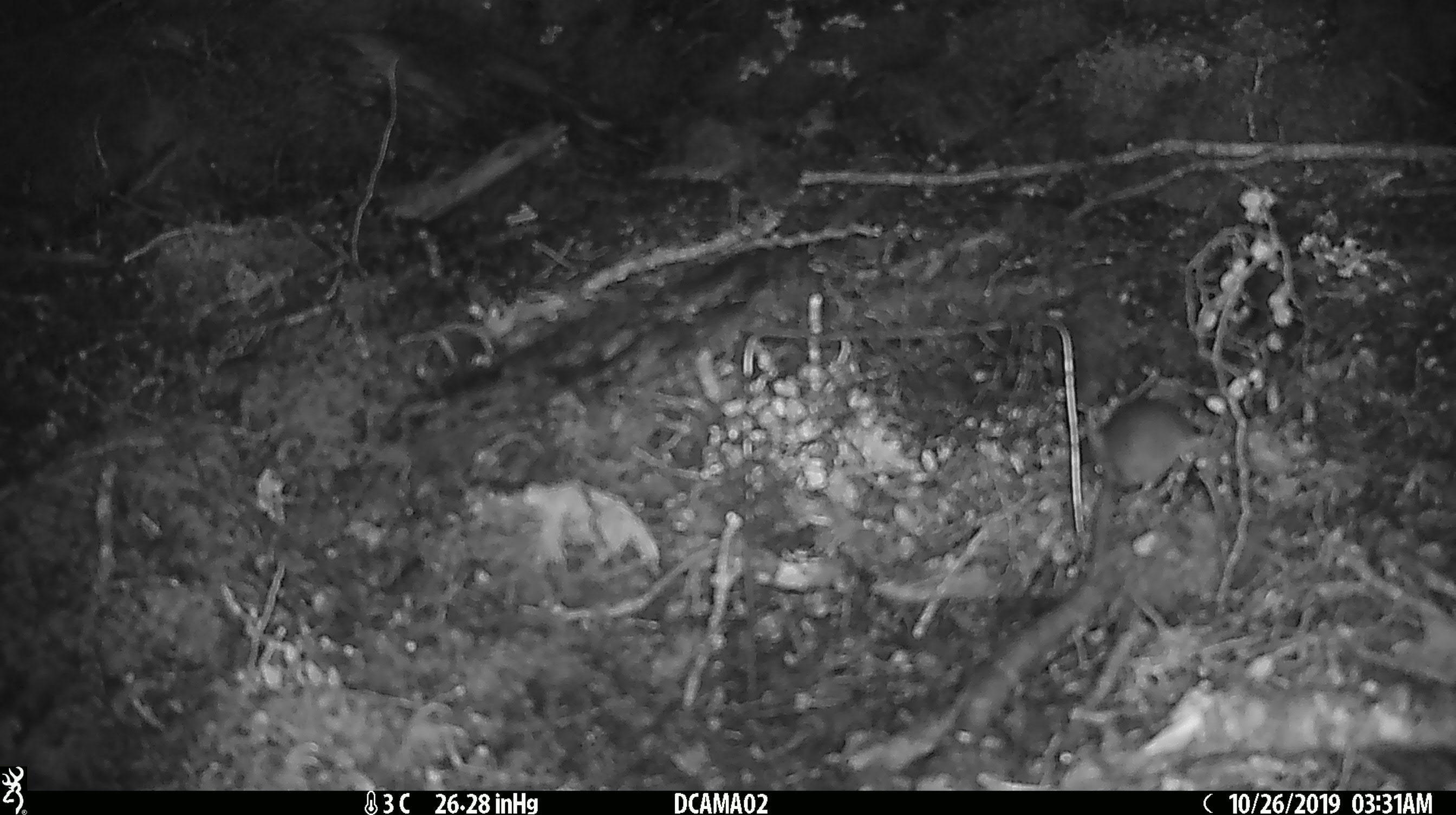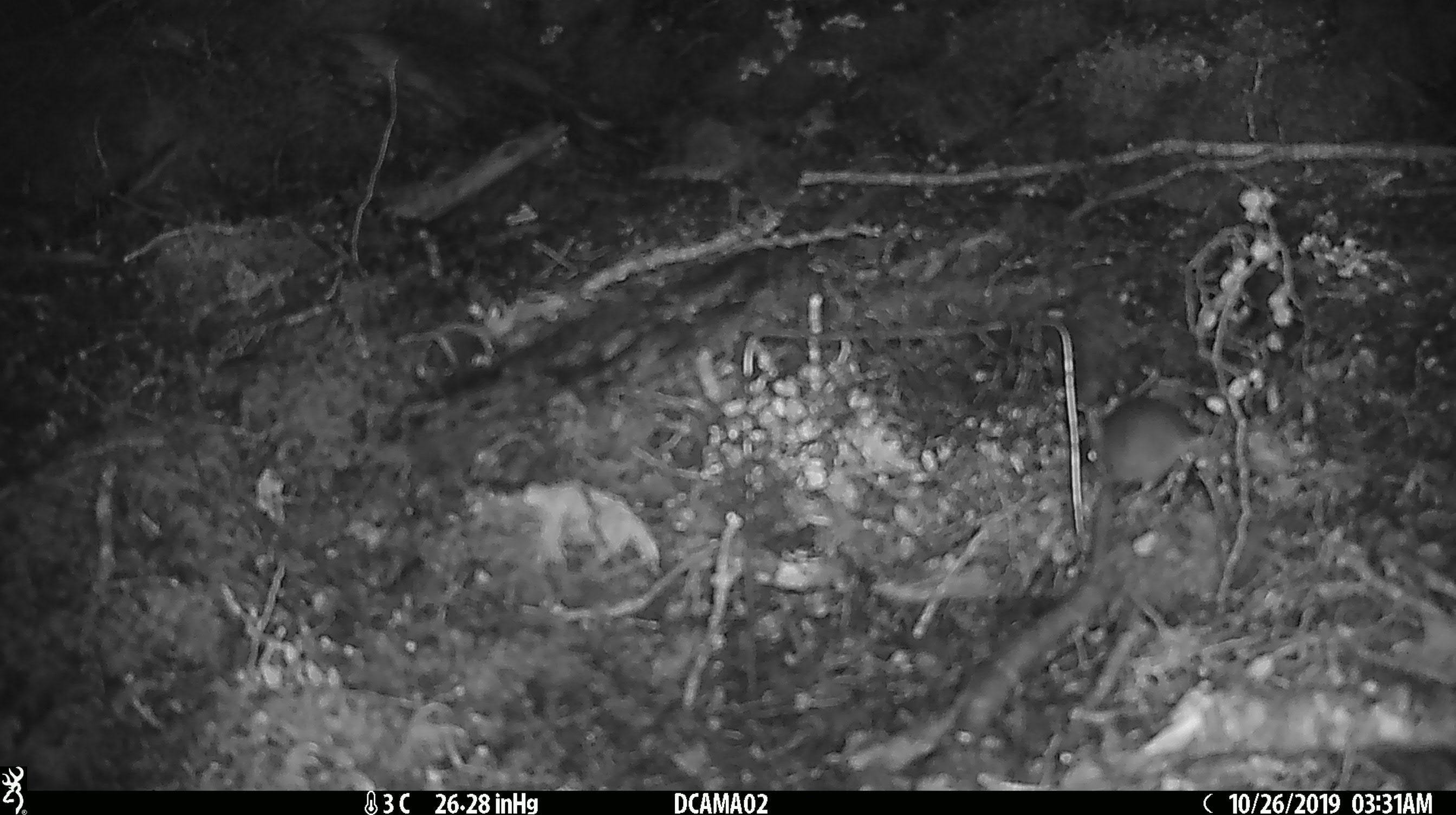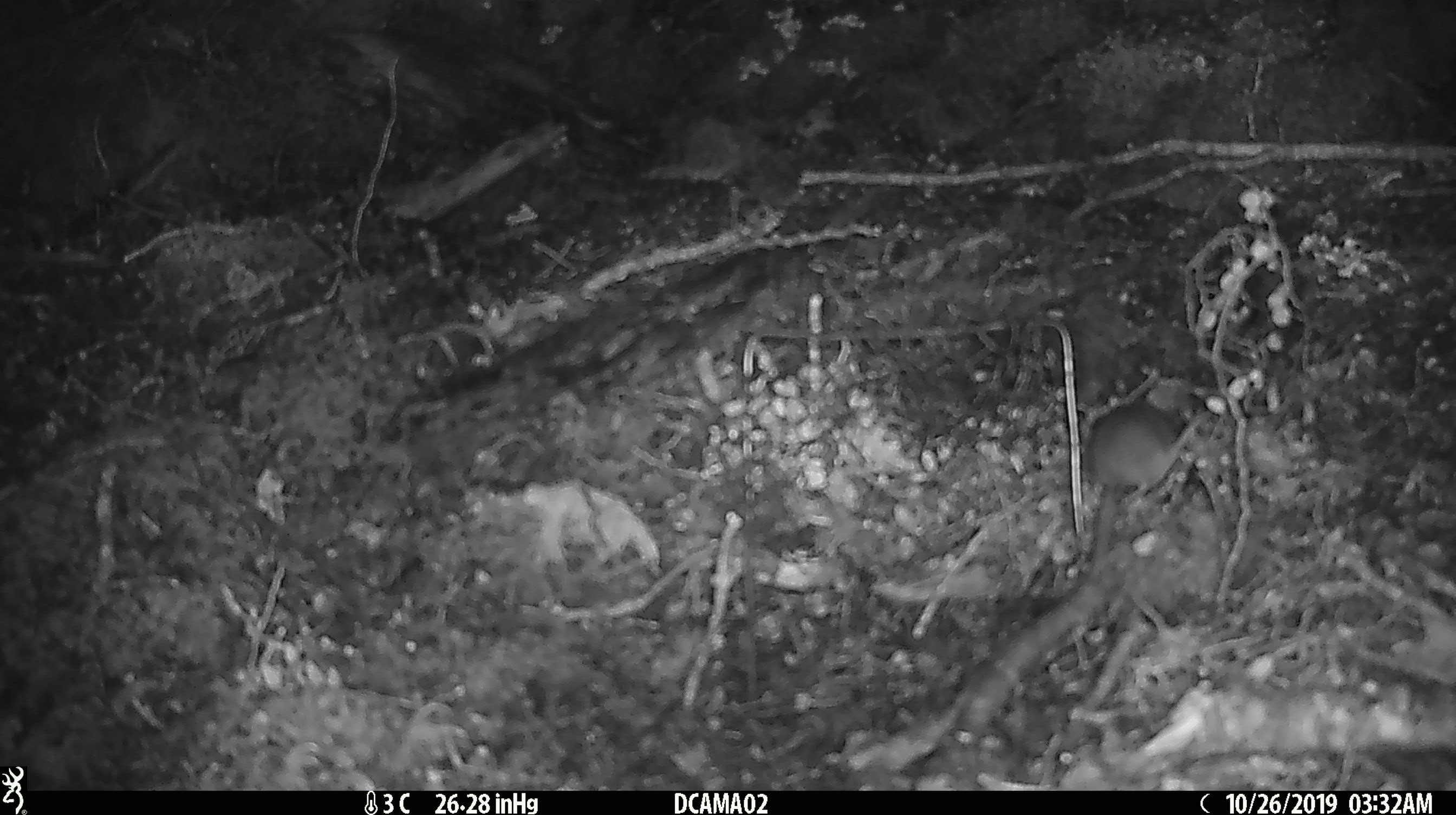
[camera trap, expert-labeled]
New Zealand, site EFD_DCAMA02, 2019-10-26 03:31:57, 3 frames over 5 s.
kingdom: Animalia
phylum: Chordata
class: Mammalia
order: Rodentia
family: Muridae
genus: Mus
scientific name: Mus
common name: mouse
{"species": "mouse (Mus)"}